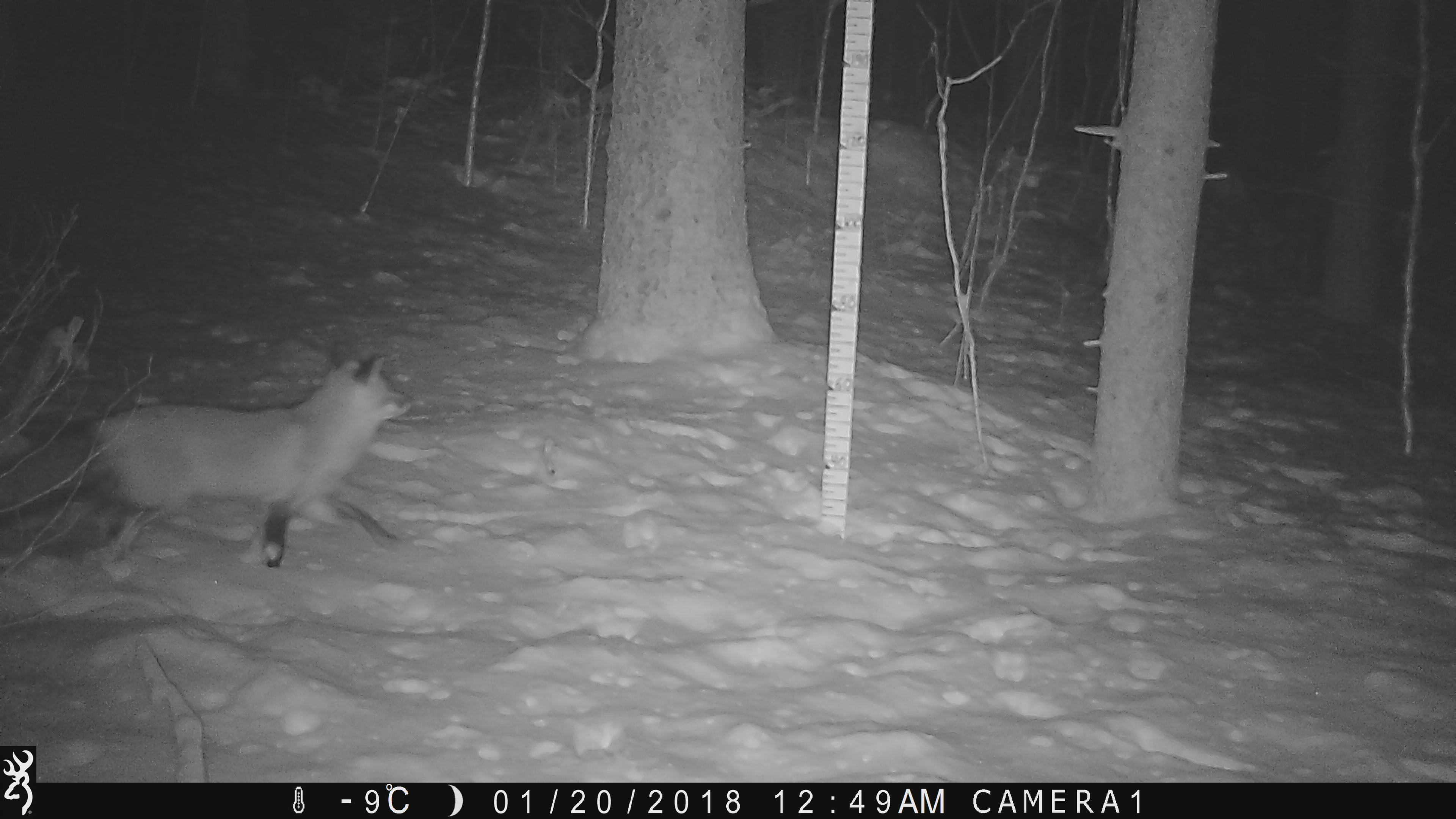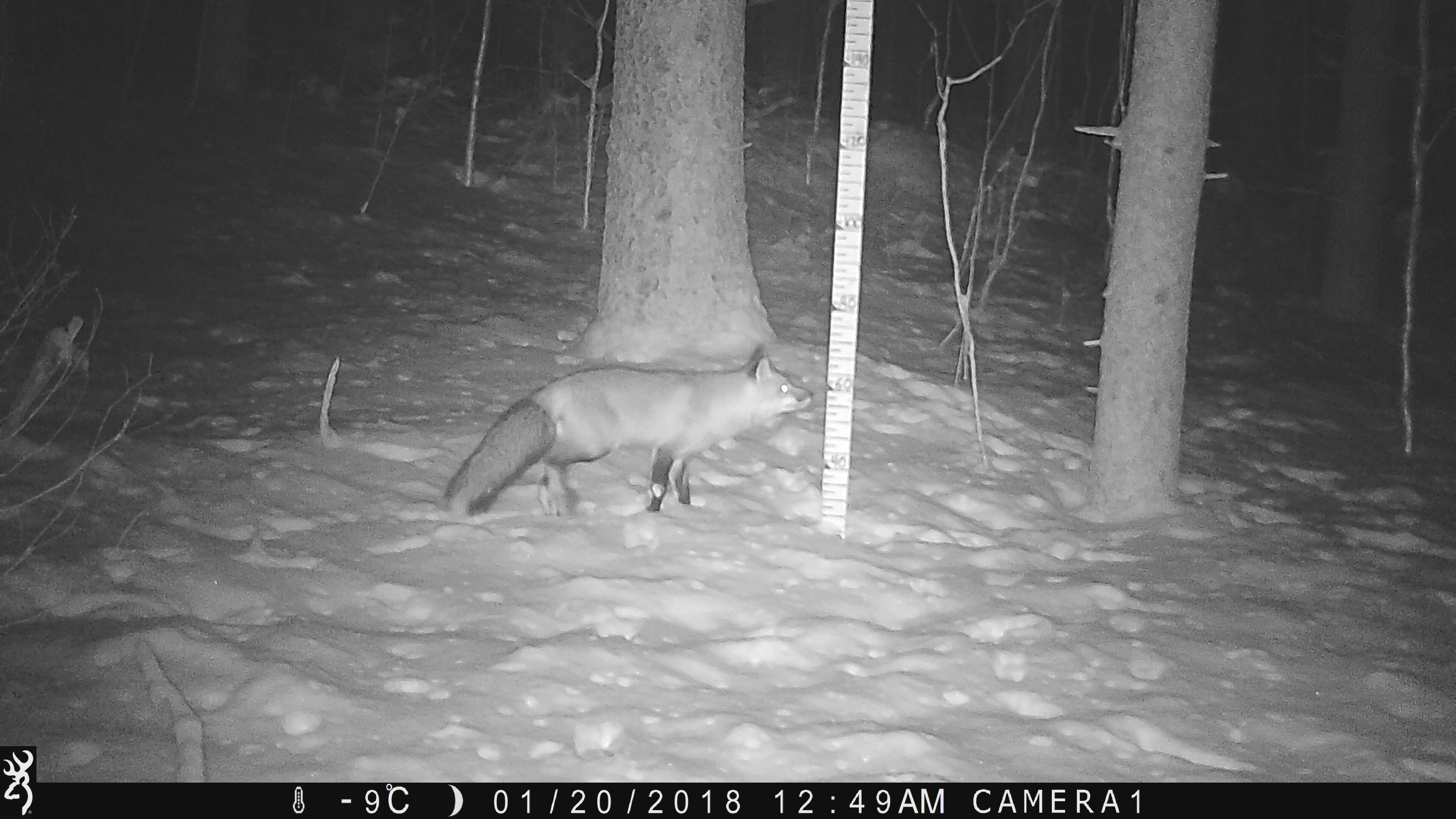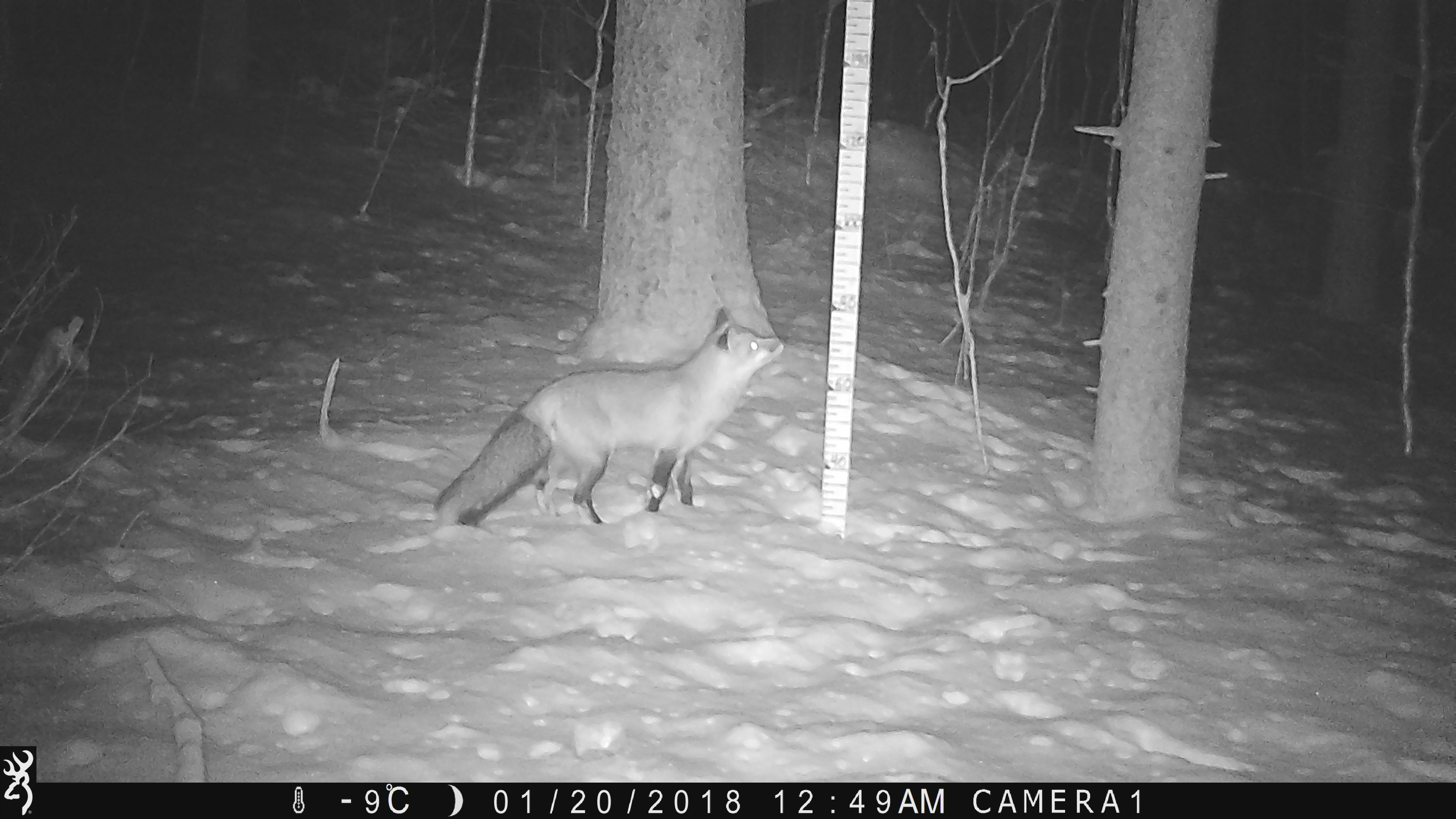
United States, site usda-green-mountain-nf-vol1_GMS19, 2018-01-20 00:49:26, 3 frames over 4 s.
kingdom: Animalia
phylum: Chordata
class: Mammalia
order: Carnivora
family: Canidae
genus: Vulpes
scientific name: Vulpes vulpes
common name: red fox